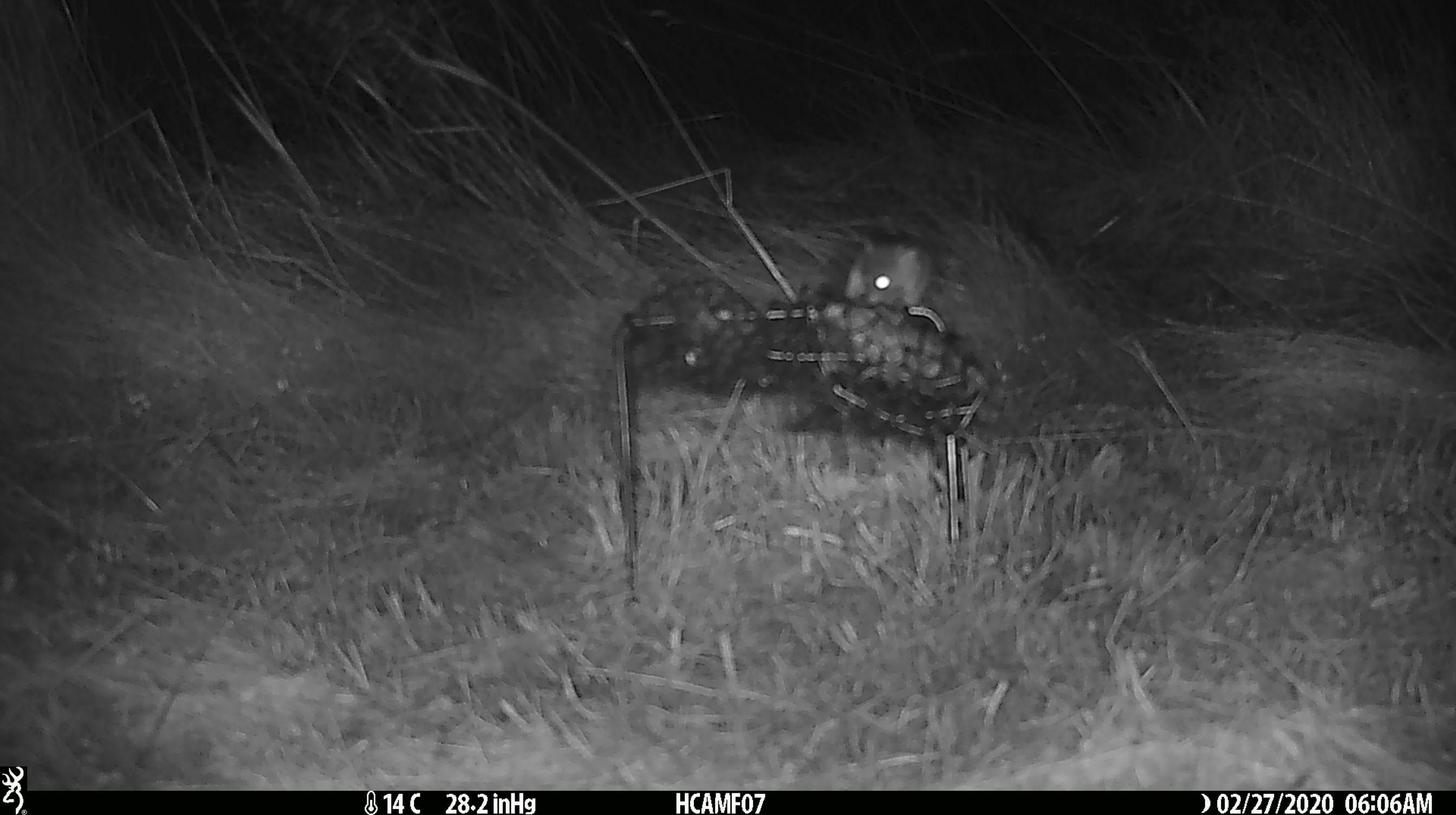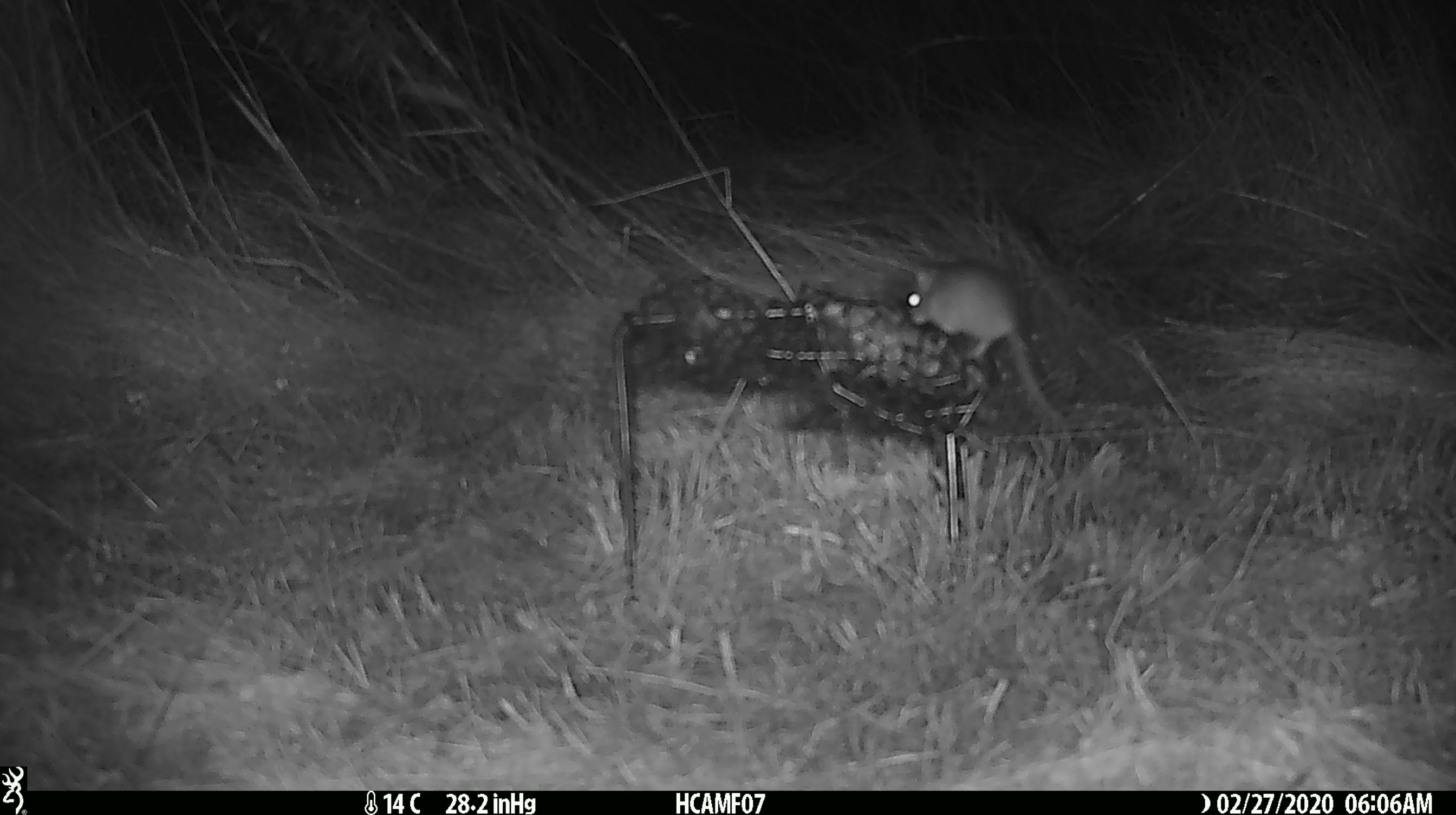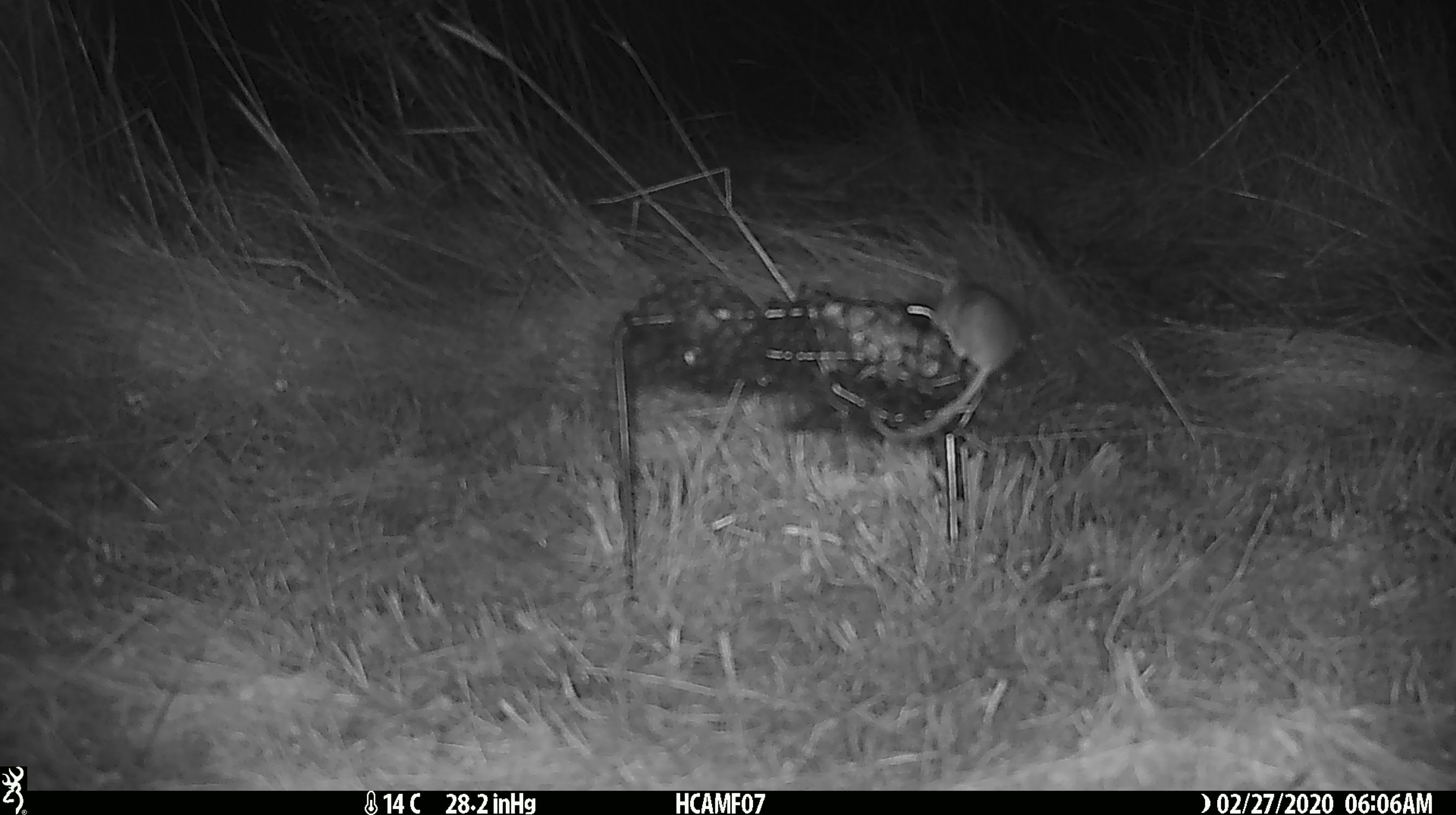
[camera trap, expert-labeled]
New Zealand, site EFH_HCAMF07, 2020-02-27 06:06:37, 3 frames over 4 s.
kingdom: Animalia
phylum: Chordata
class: Mammalia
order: Rodentia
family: Muridae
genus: Mus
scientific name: Mus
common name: mouse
Mouse (Mus).